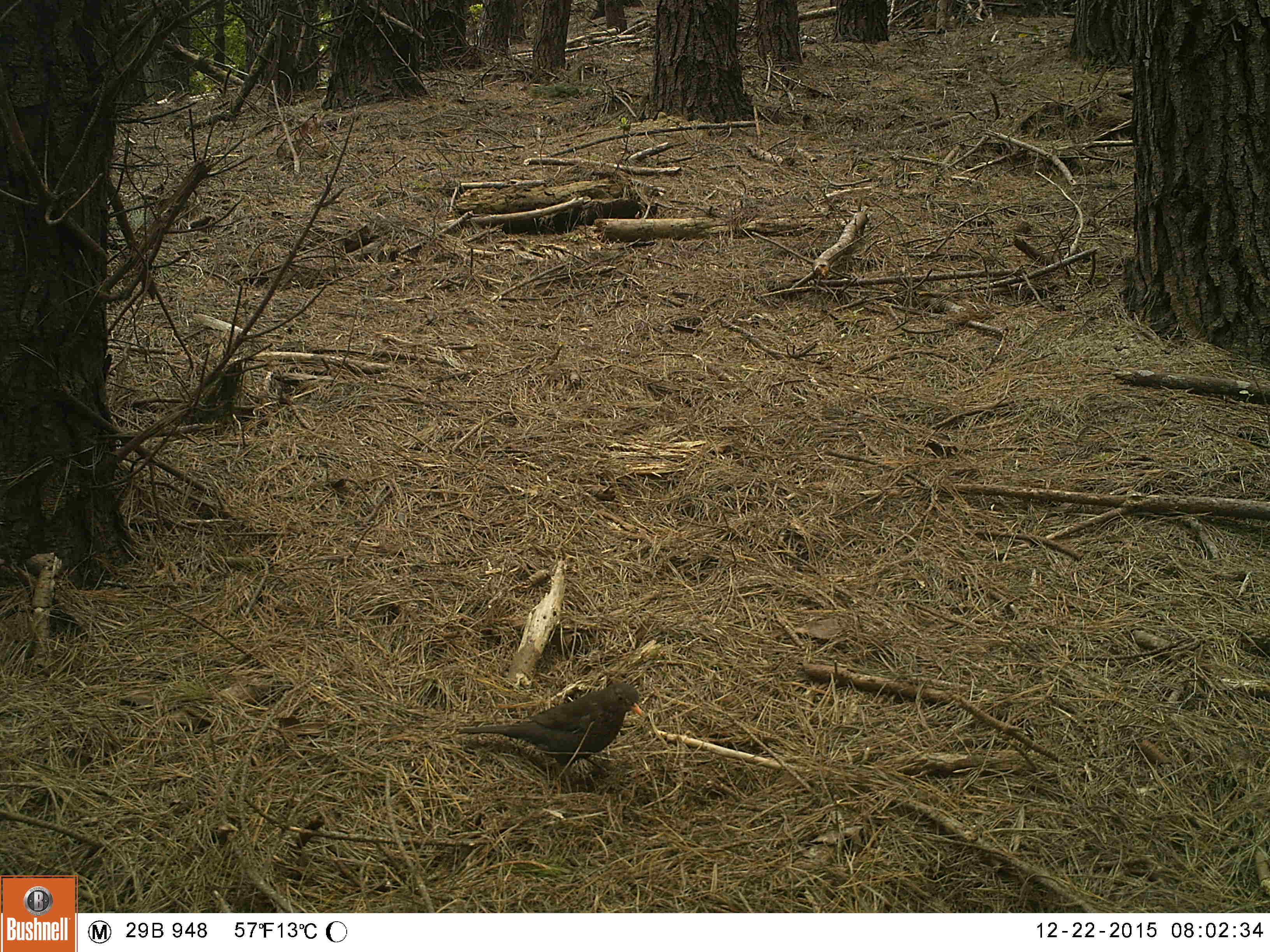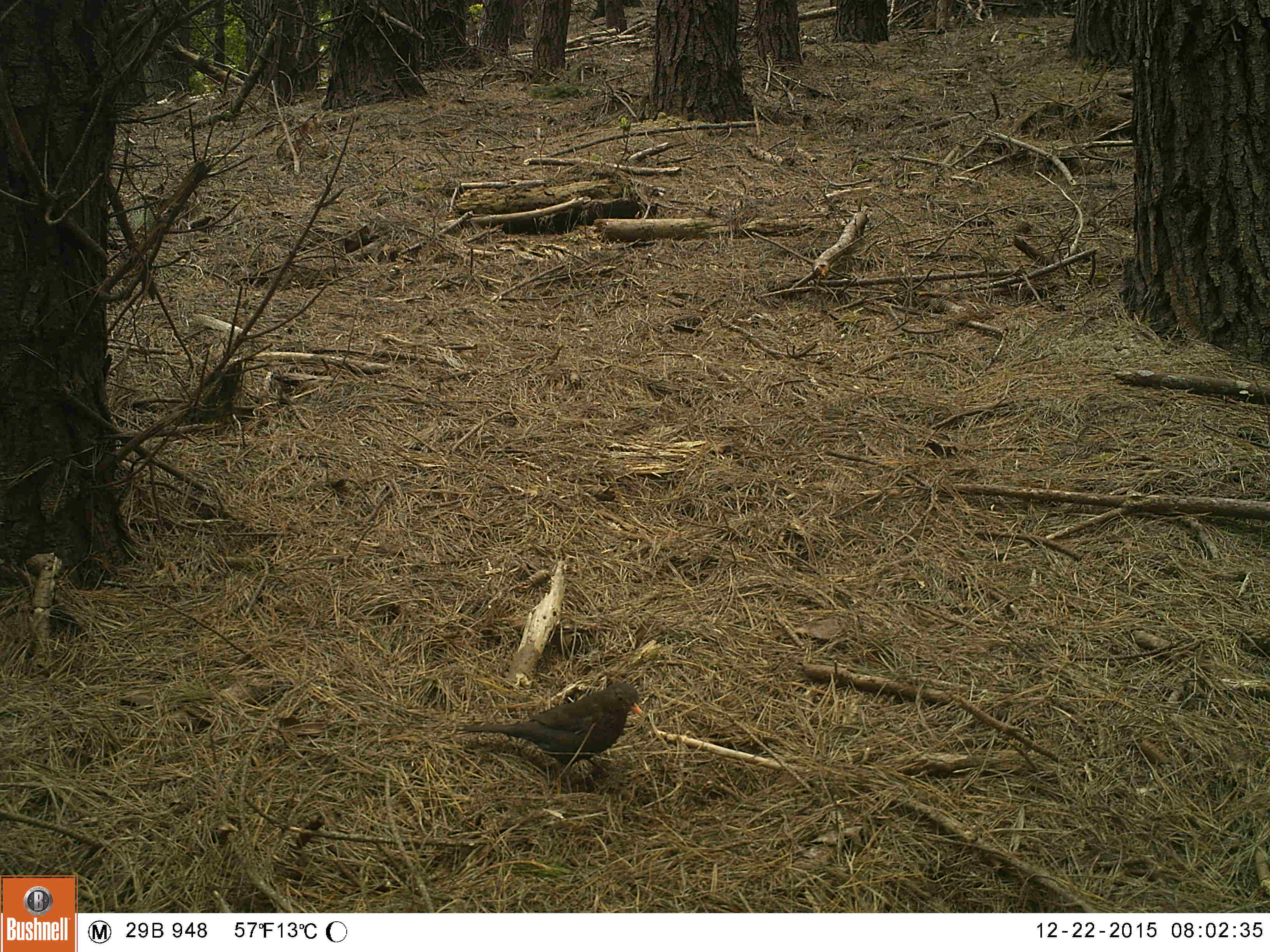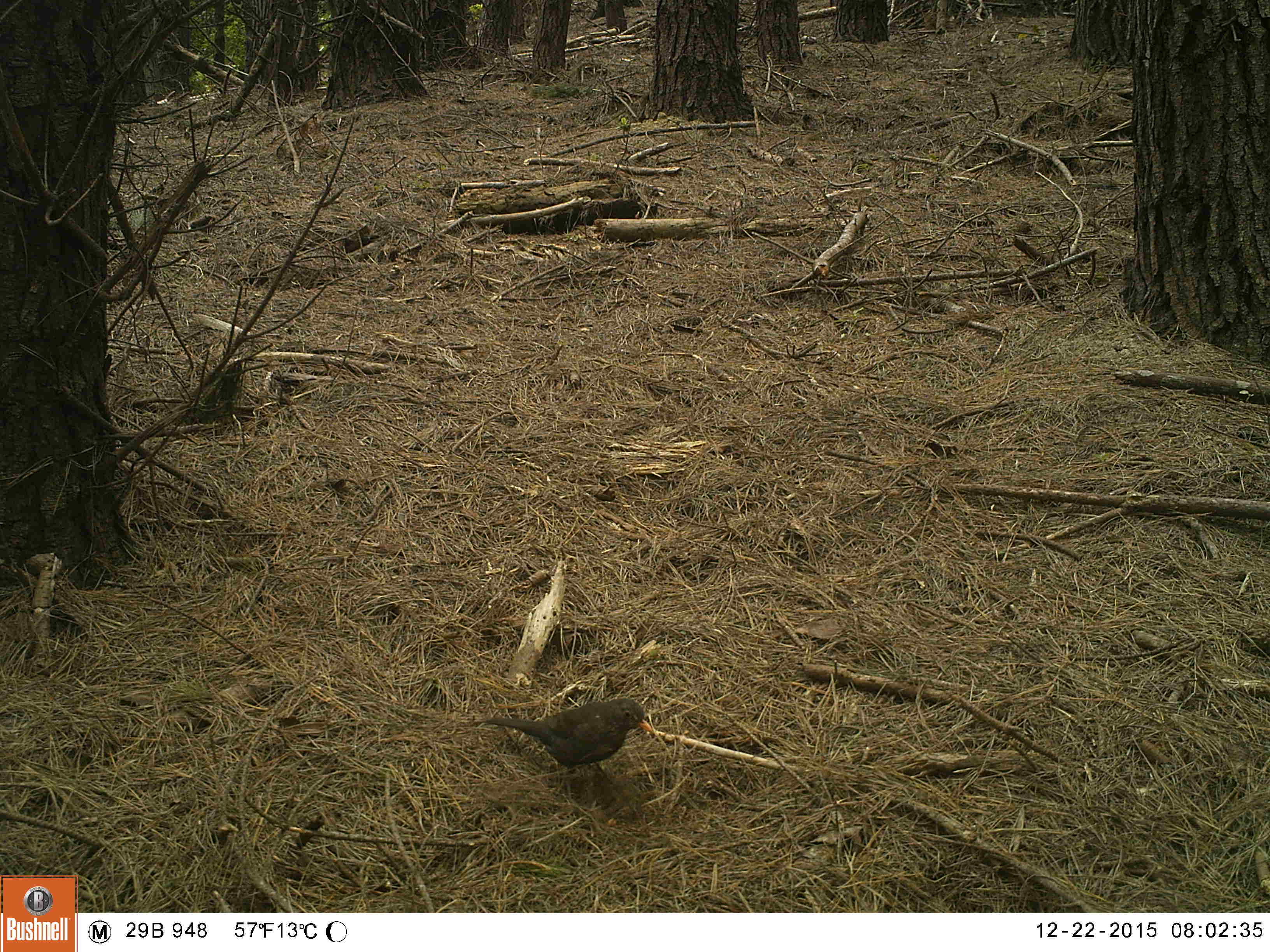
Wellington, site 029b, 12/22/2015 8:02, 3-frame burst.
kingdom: Animalia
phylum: Chordata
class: Aves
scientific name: Aves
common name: bird